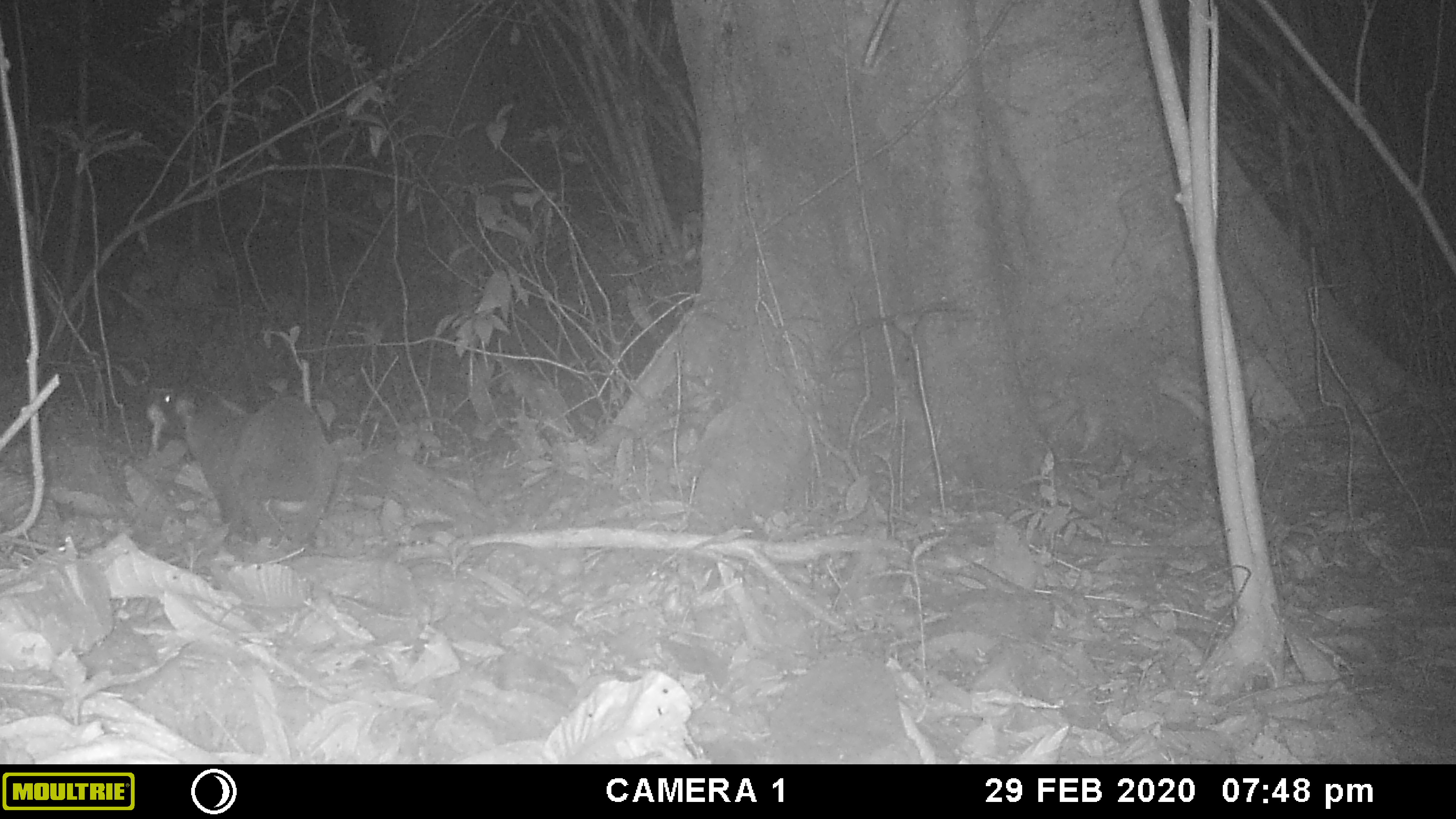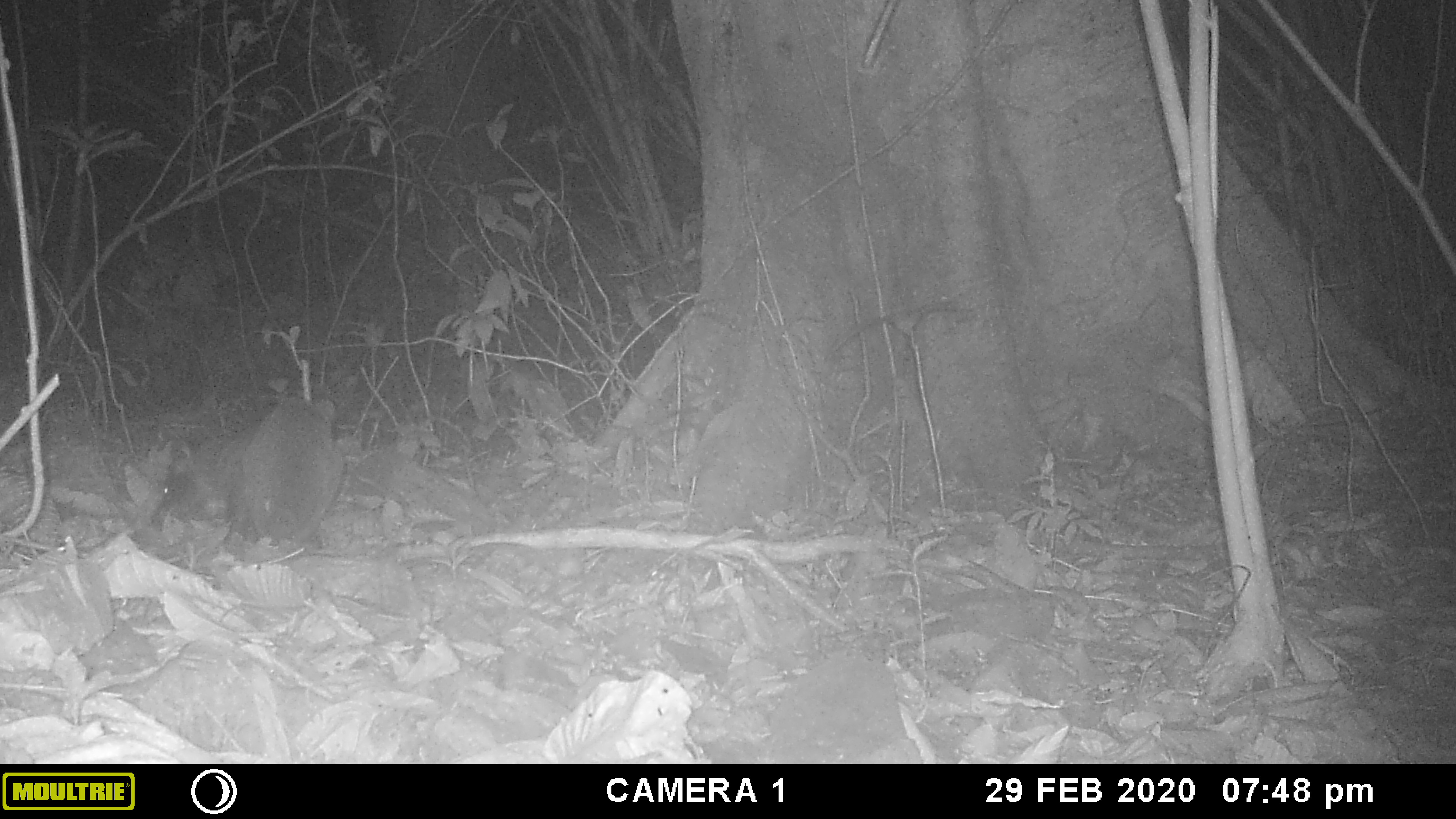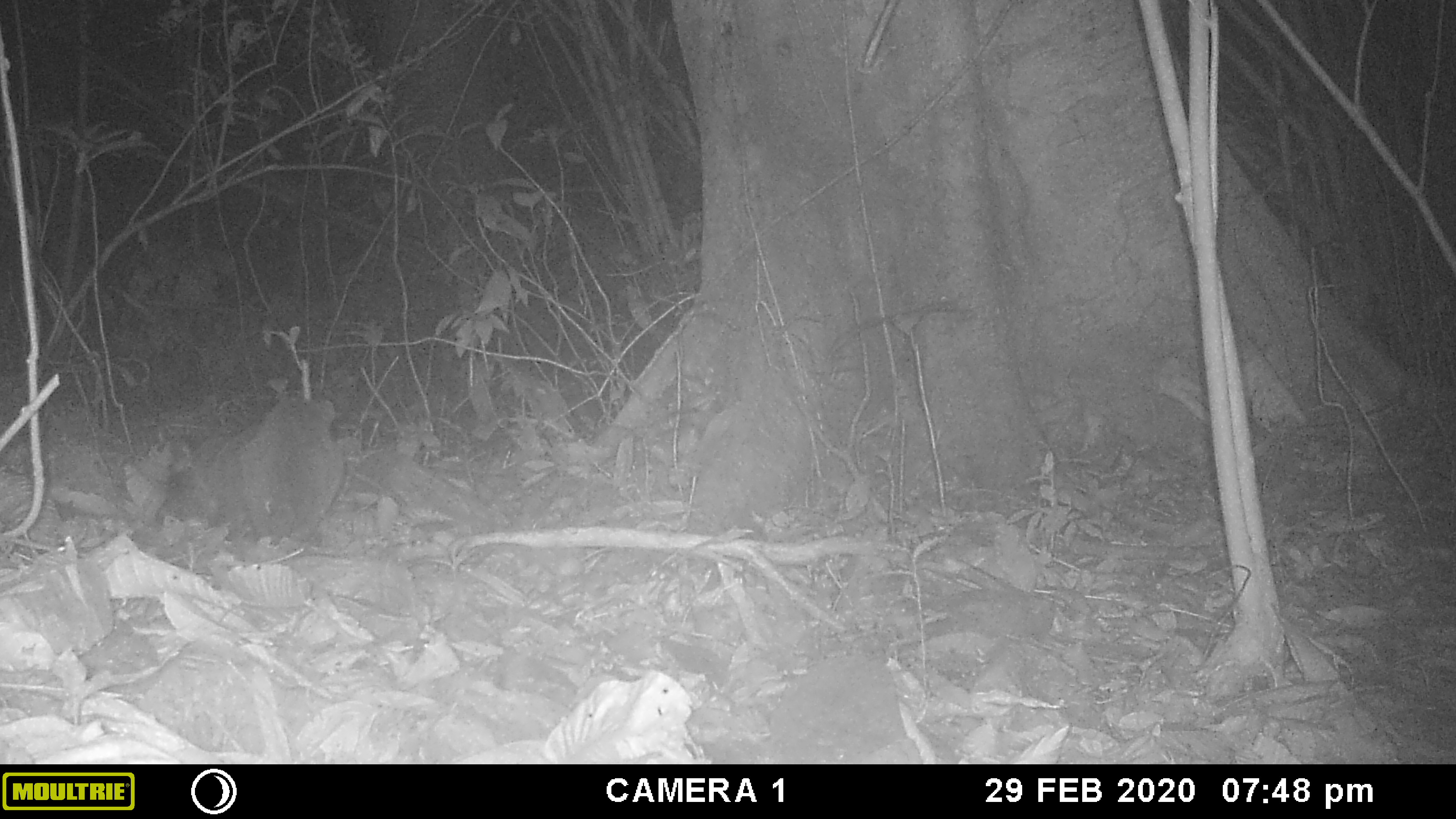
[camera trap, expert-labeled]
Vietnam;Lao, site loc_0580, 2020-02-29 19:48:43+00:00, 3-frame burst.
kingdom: Animalia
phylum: Chordata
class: Mammalia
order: Carnivora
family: Viverridae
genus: Paguma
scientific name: Paguma larvata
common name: masked palm civet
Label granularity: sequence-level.